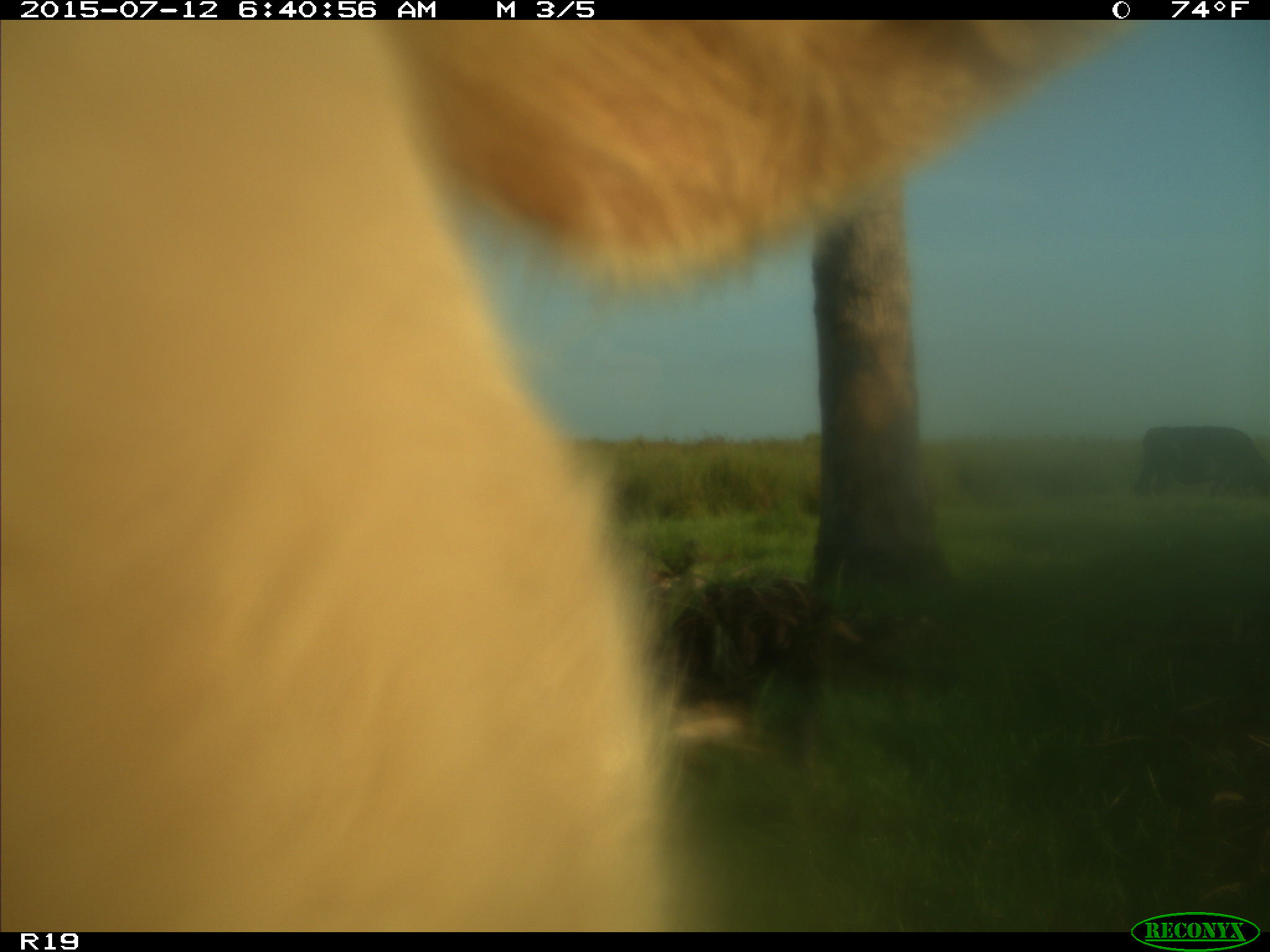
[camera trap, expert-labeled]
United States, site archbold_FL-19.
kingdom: Animalia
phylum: Chordata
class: Mammalia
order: Artiodactyla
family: Bovidae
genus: Bos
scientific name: Bos taurus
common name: domestic cow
Bos taurus (domestic cow).